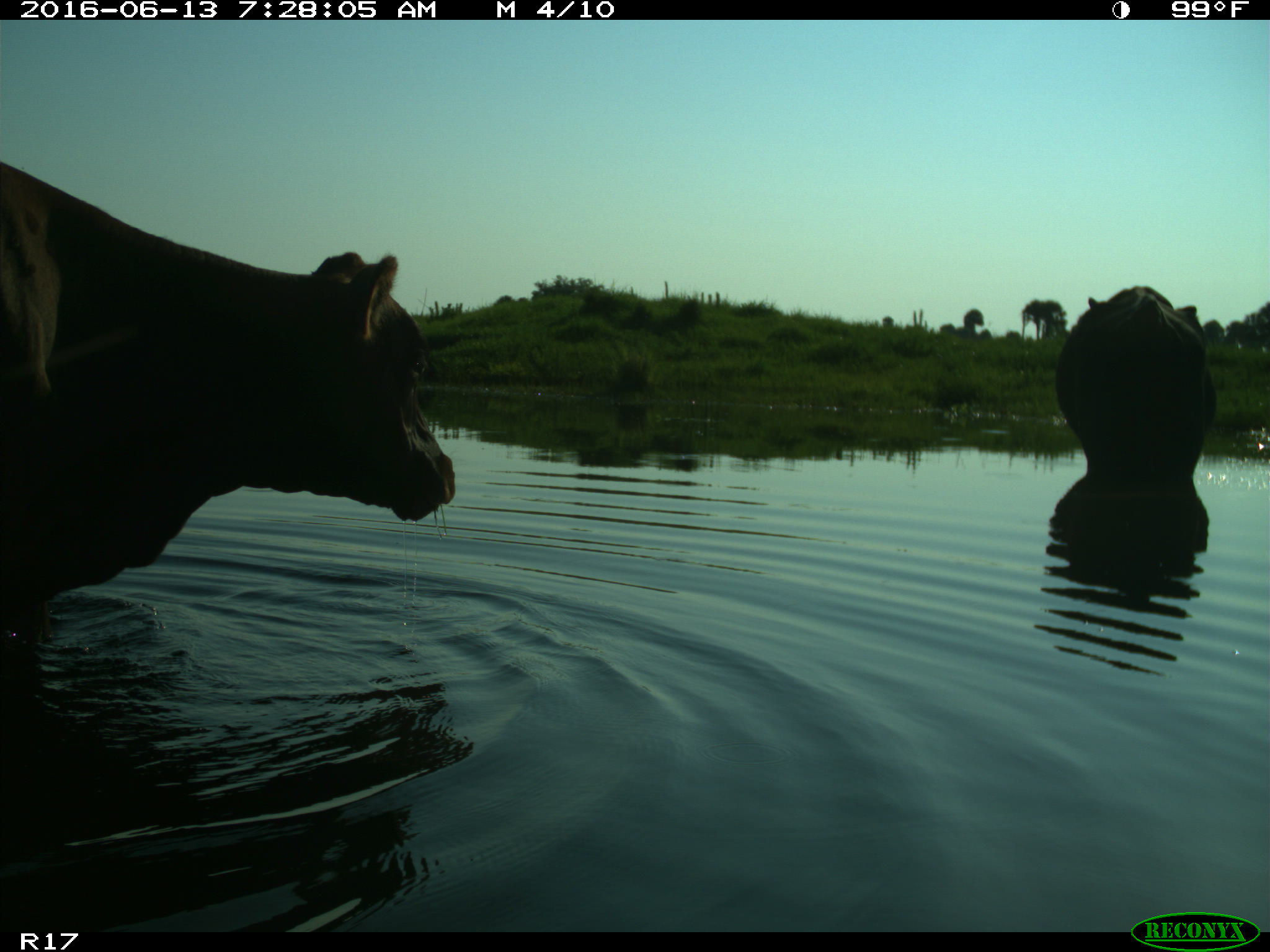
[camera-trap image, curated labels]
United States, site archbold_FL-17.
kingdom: Animalia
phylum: Chordata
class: Mammalia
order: Artiodactyla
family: Bovidae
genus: Bos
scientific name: Bos taurus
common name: domestic cow